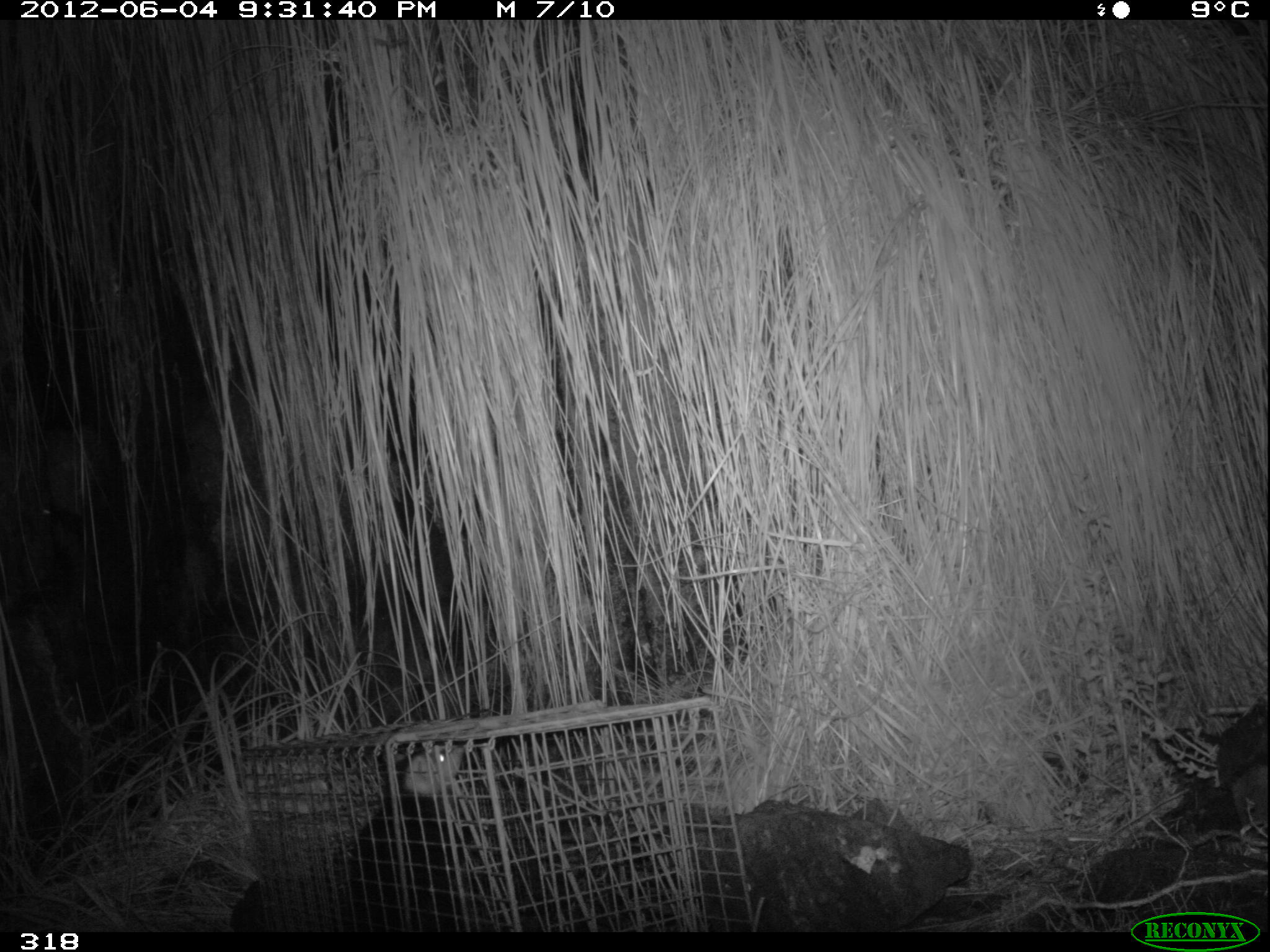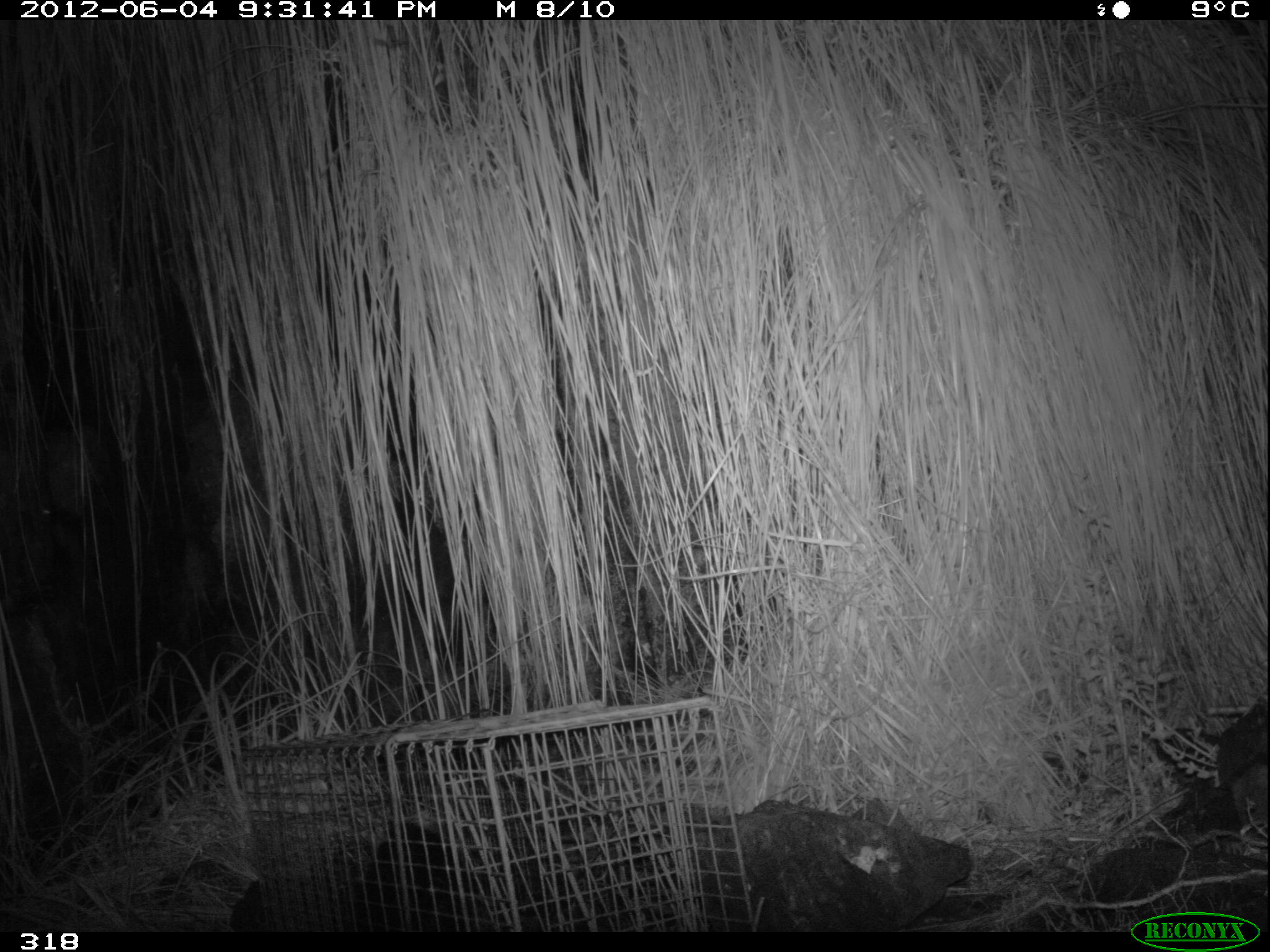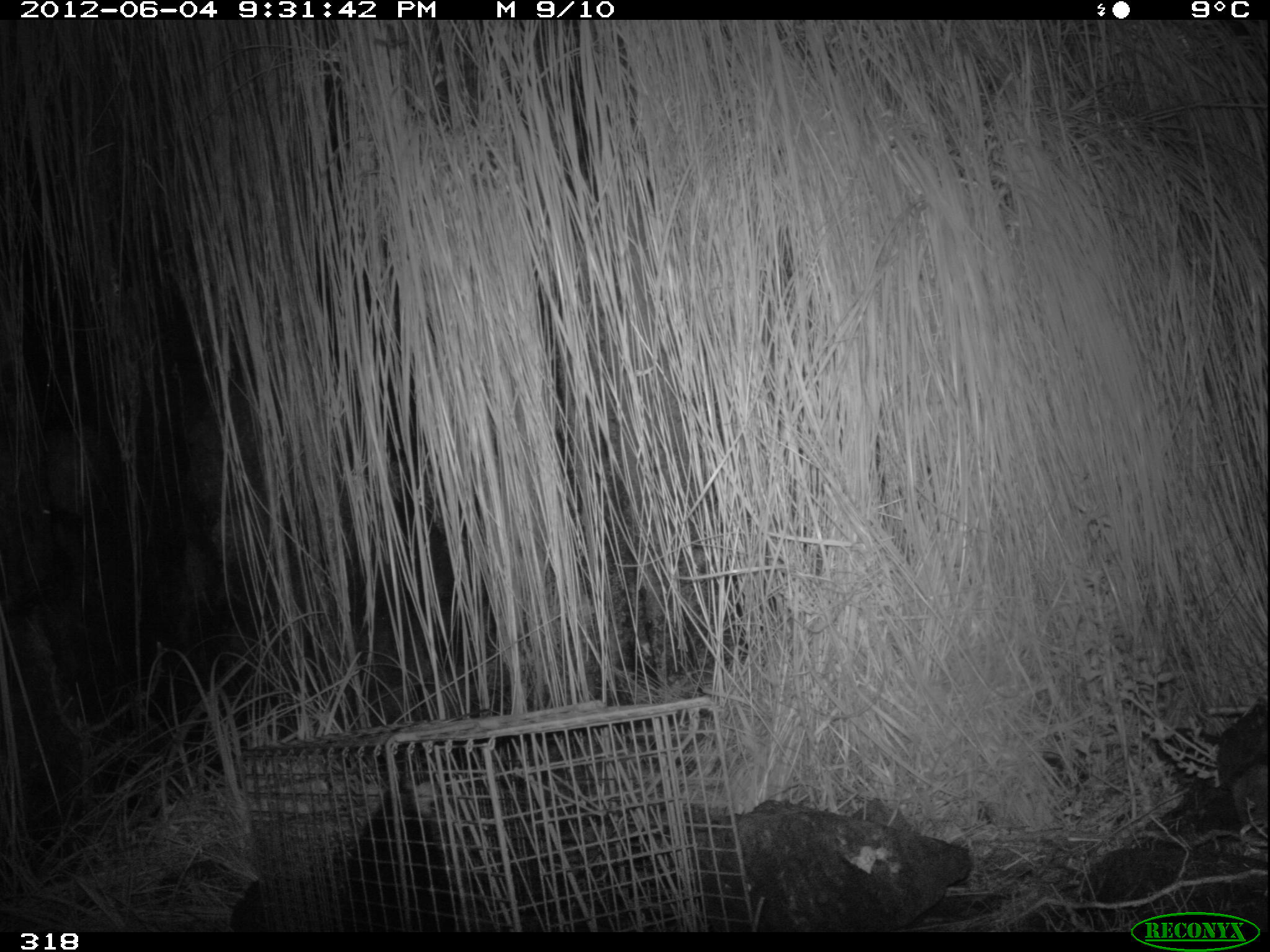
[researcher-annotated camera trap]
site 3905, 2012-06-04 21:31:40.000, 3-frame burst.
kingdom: Animalia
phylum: Chordata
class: Mammalia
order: Didelphimorphia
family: Didelphidae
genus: Didelphis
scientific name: Didelphis pernigra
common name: andean white-eared opossum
Didelphis pernigra (andean white-eared opossum).